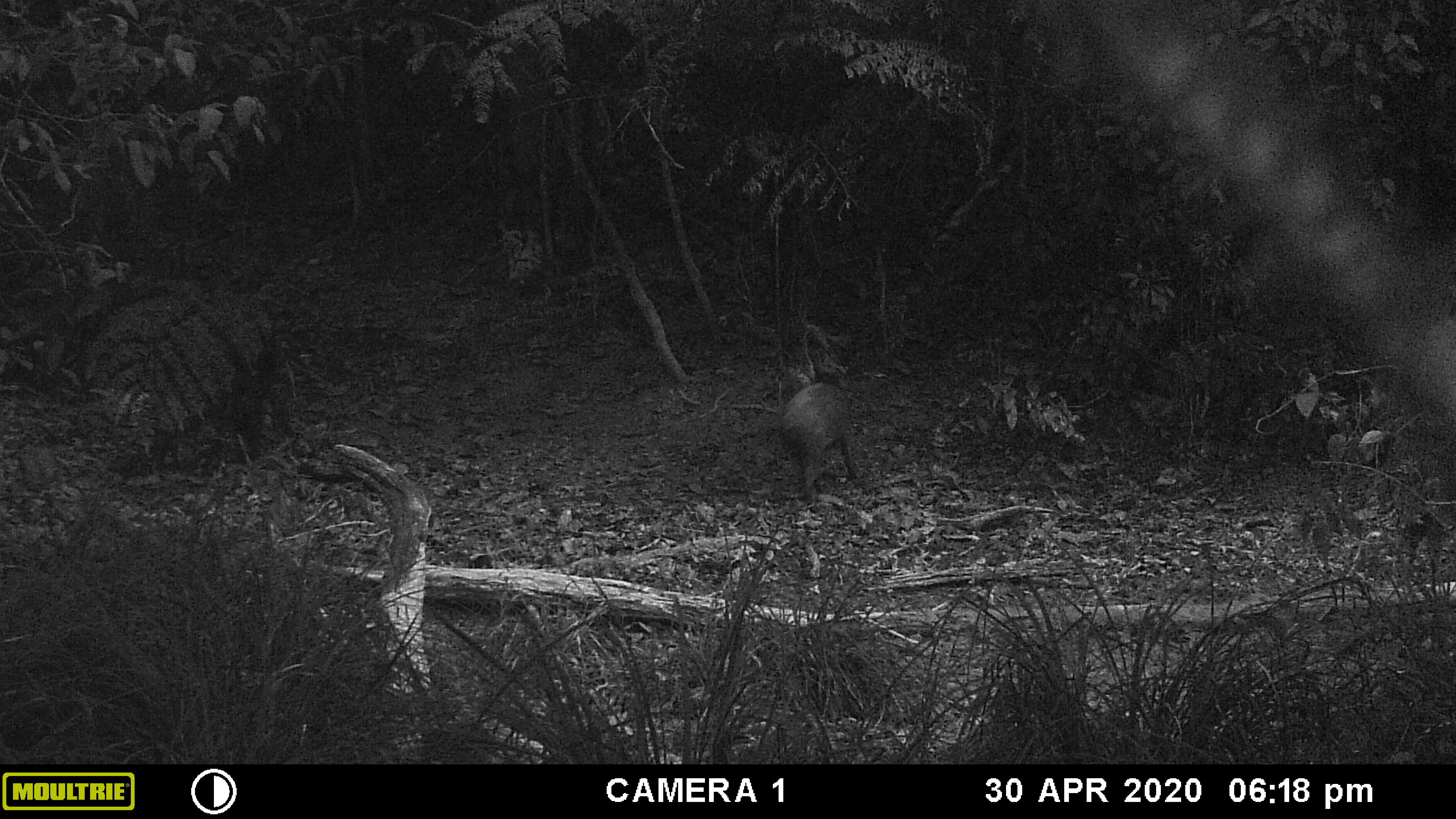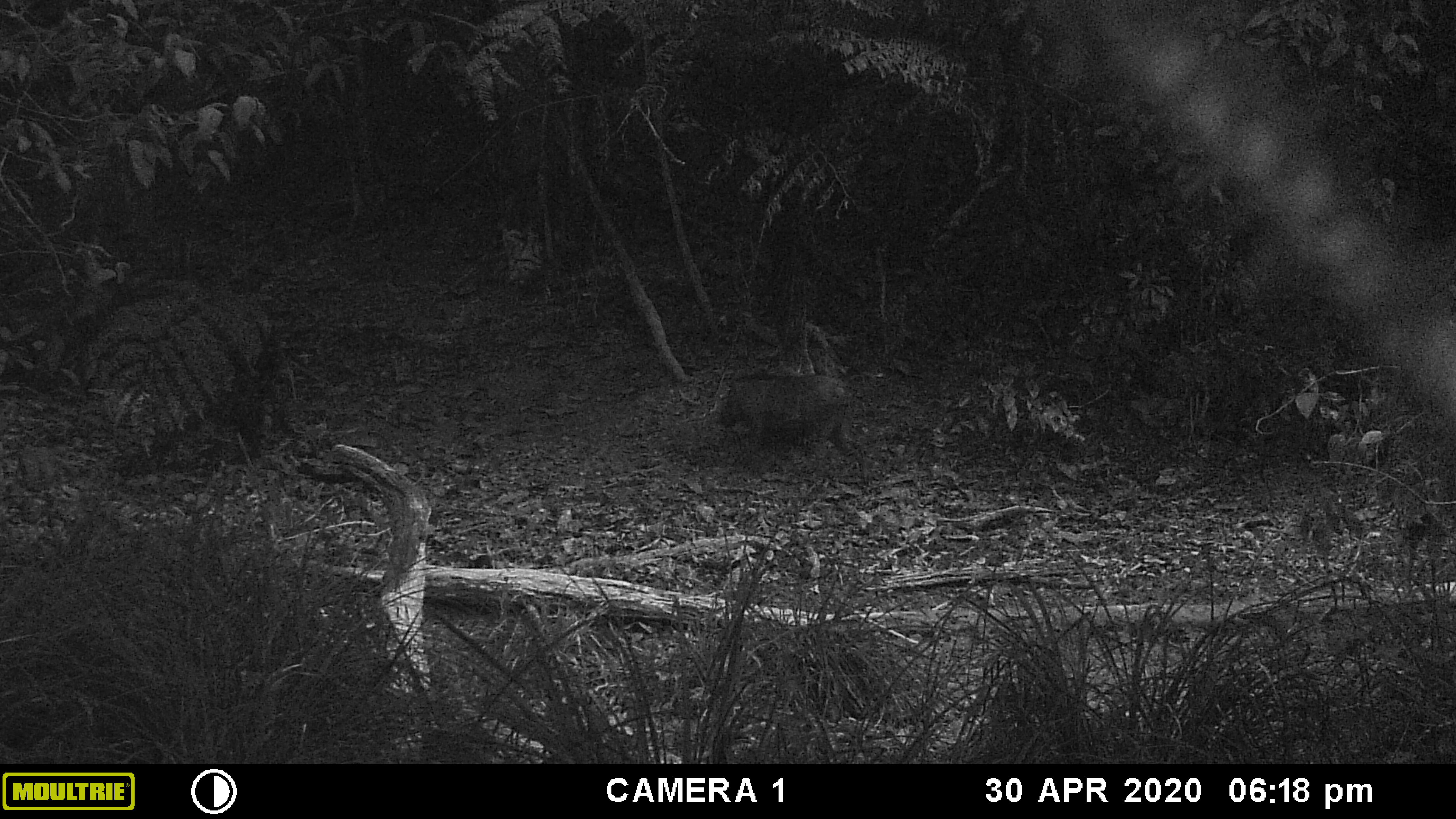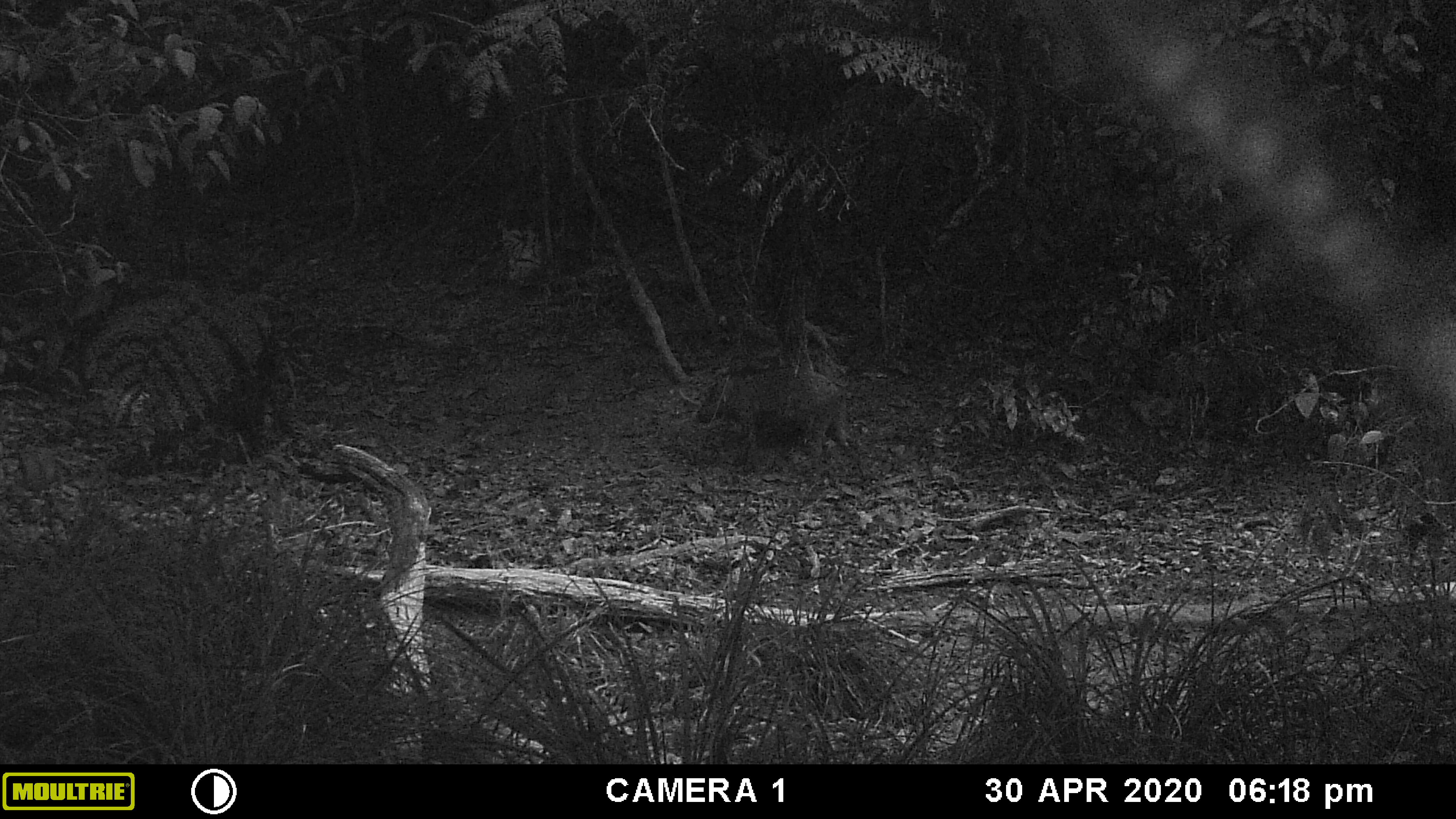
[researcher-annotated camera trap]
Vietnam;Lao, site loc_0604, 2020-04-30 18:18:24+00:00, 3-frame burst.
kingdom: Animalia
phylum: Chordata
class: Mammalia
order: Artiodactyla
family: Suidae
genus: Sus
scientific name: Sus scrofa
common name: eurasian wild pig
Eurasian wild pig (Sus scrofa). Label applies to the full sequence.